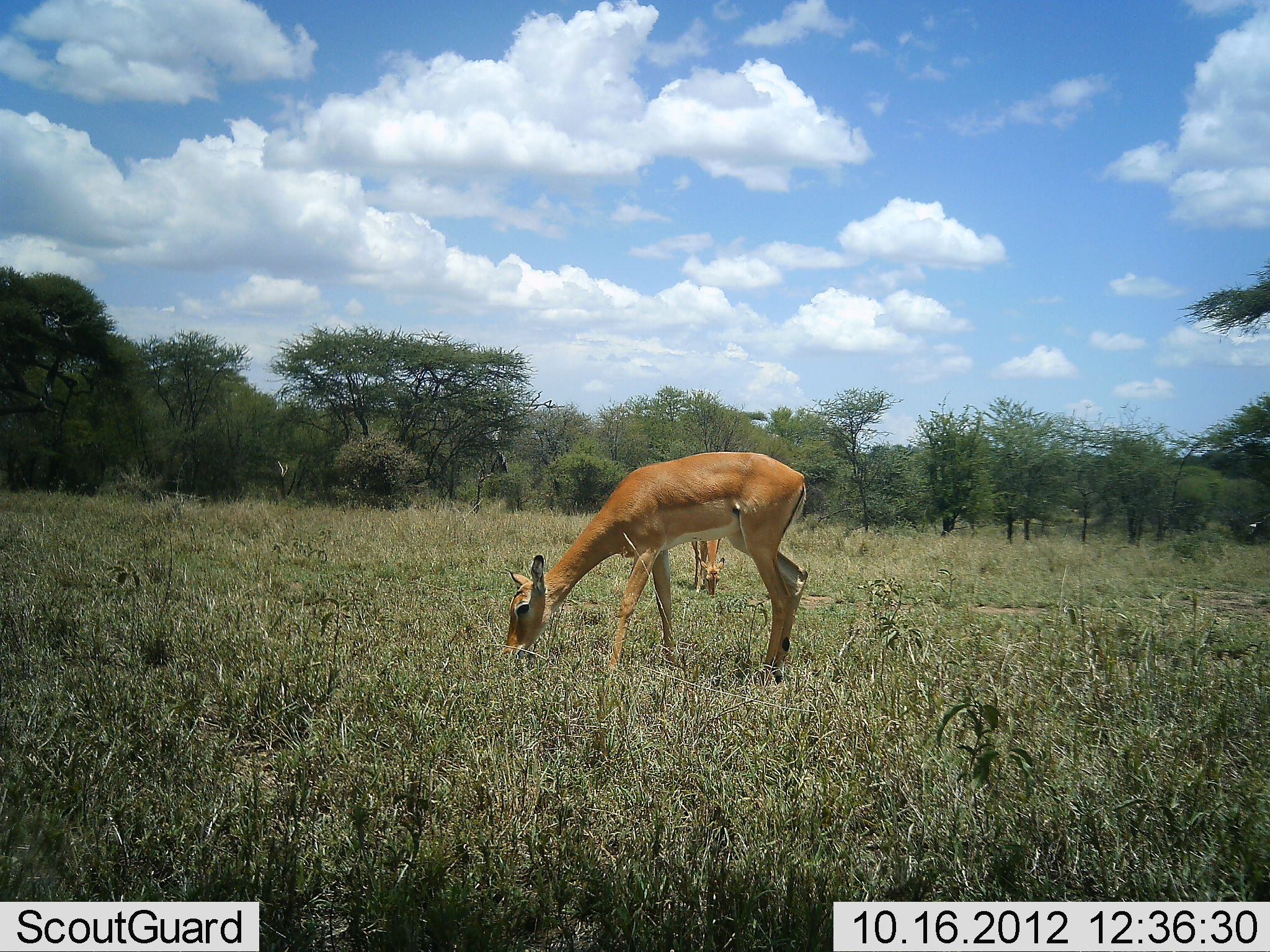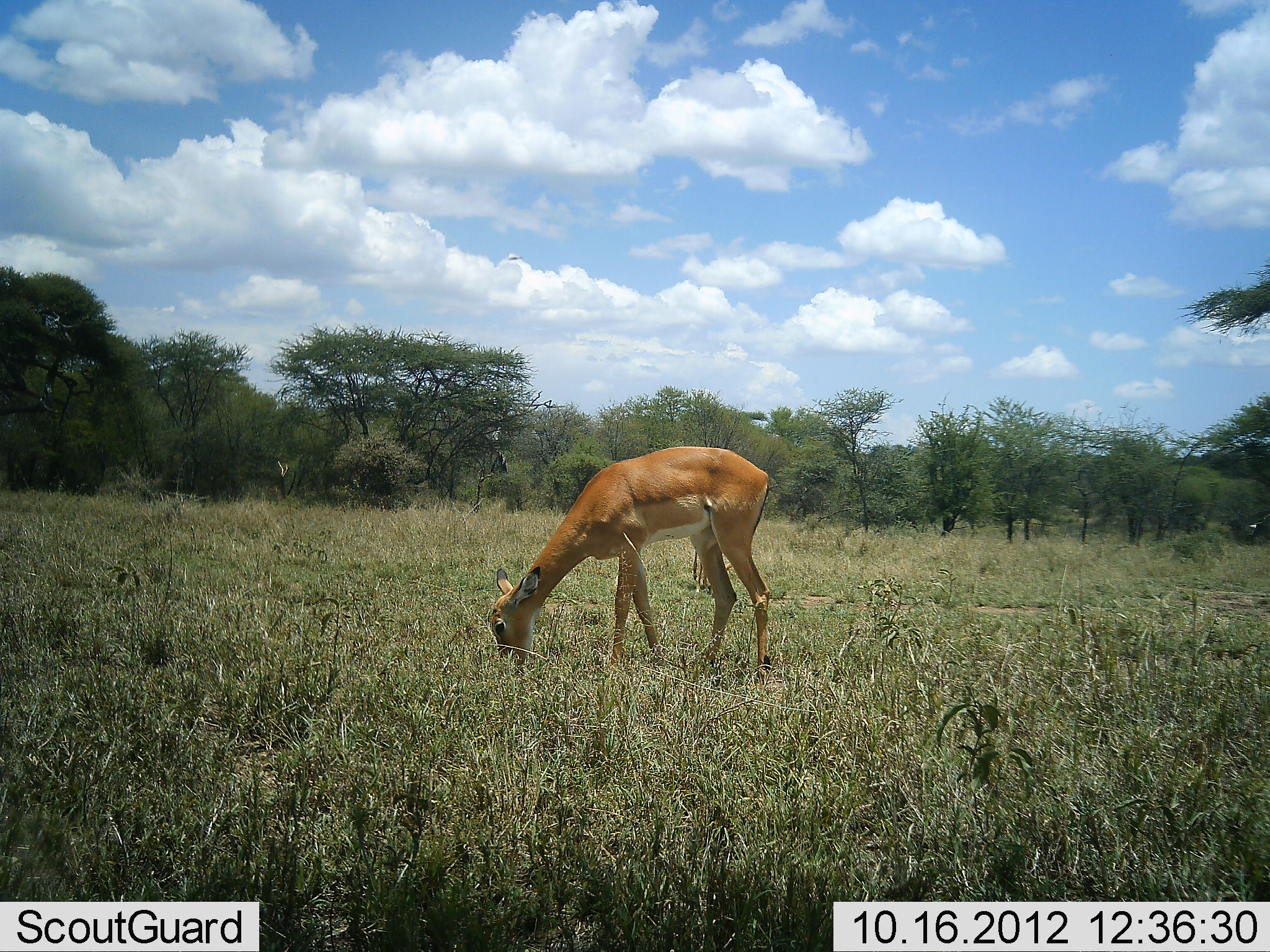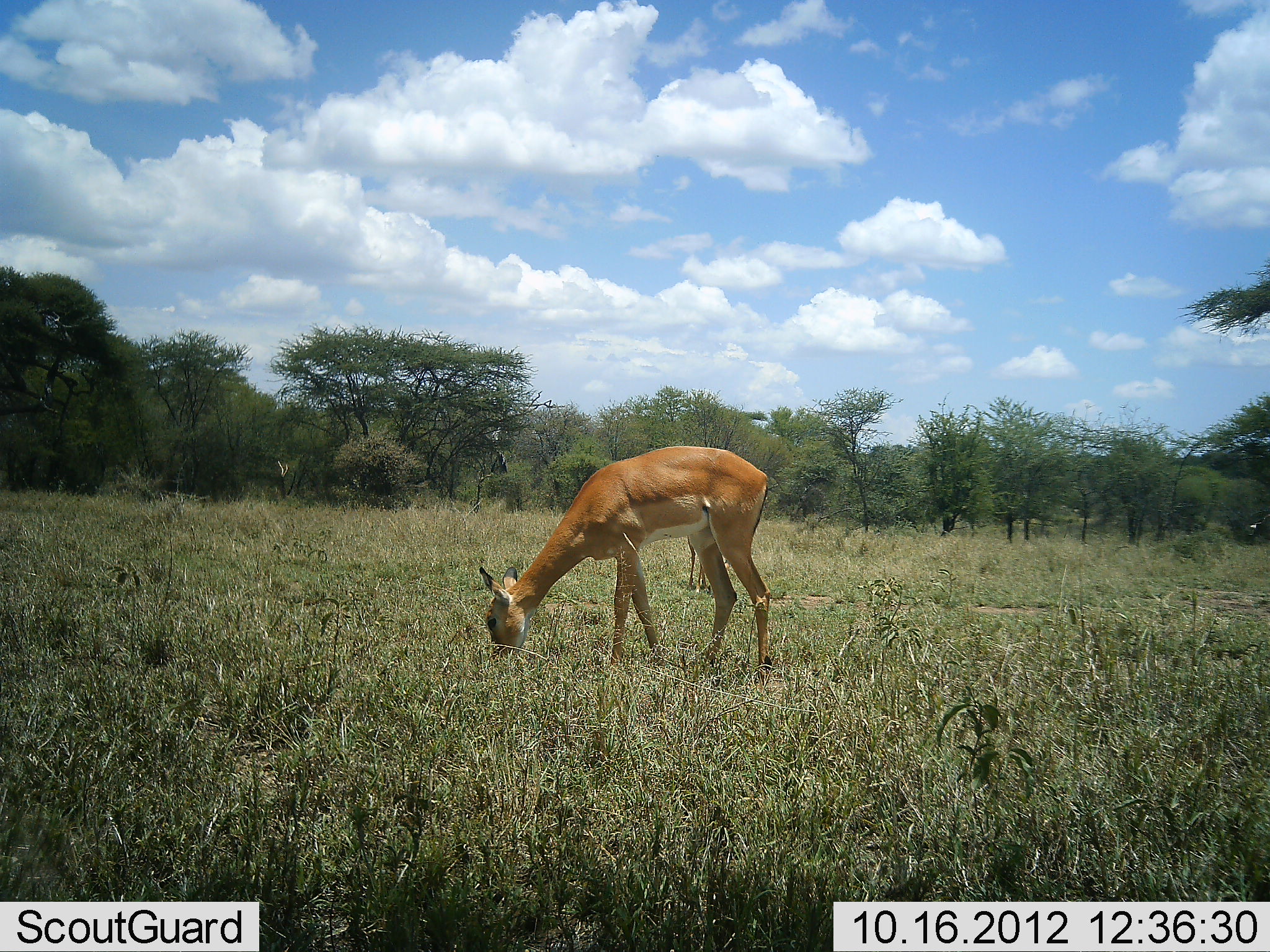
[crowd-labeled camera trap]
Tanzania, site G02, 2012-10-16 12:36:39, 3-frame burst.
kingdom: Animalia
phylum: Chordata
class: Mammalia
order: Artiodactyla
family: Bovidae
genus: Aepyceros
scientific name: Aepyceros melampus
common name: impala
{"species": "impala (Aepyceros melampus)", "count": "2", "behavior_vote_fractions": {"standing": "30%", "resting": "0%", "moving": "0%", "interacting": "0%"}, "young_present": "10%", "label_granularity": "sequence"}